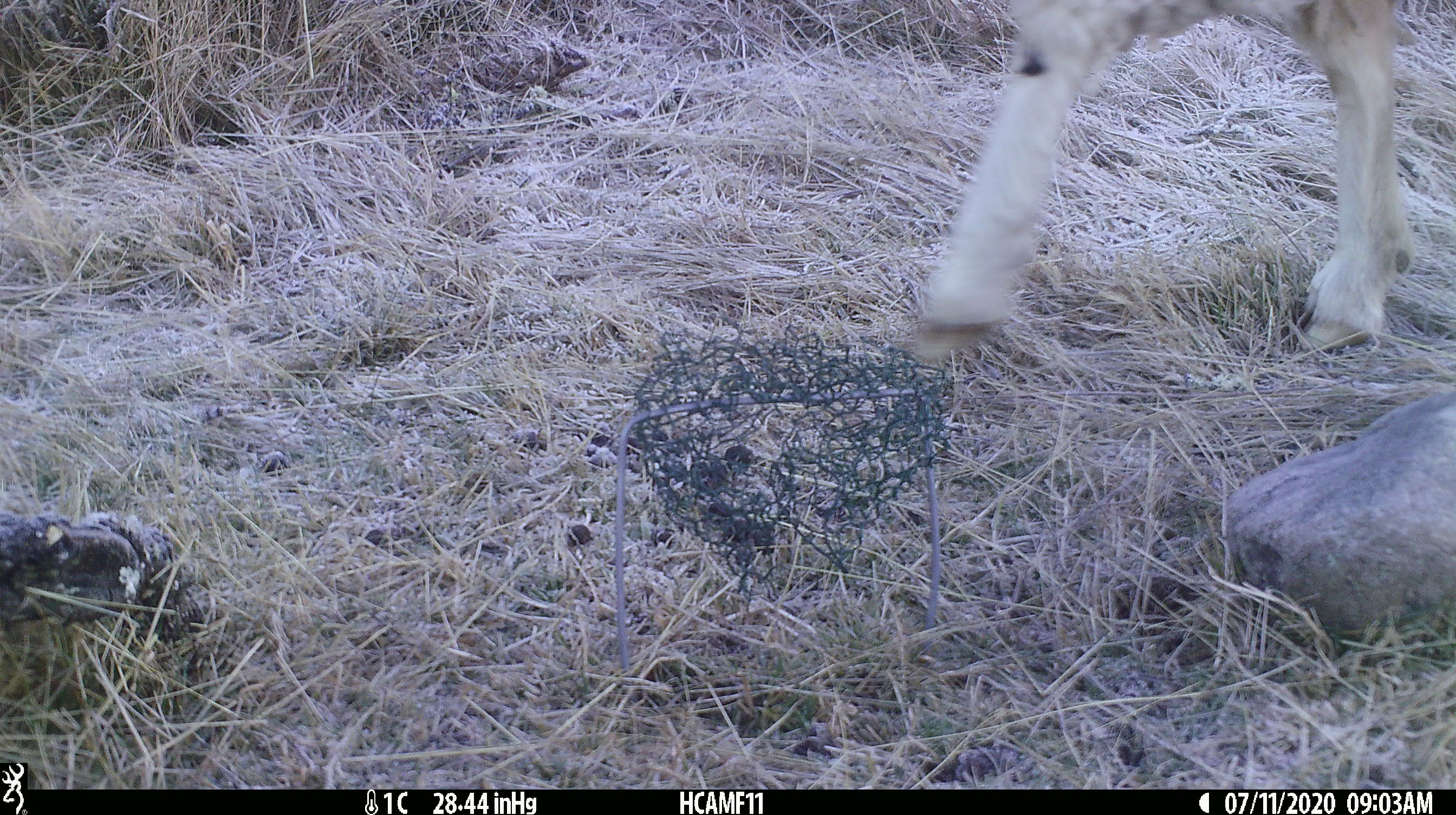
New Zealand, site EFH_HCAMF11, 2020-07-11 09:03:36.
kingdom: Animalia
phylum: Chordata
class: Mammalia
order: Artiodactyla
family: Bovidae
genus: Ovis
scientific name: Ovis aries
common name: domestic sheep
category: sheep